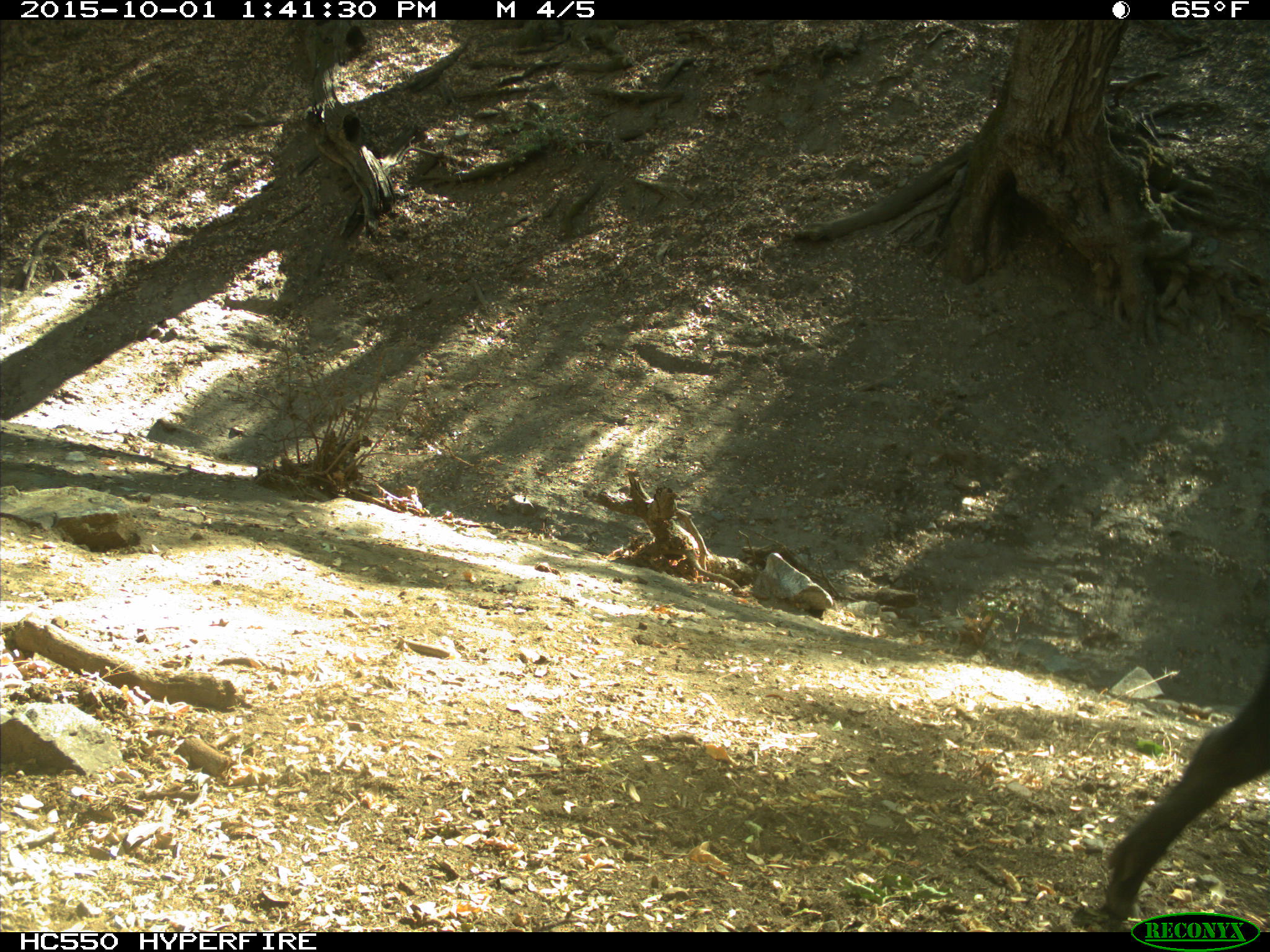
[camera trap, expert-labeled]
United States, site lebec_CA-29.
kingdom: Animalia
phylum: Chordata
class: Mammalia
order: Artiodactyla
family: Suidae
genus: Sus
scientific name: Sus scrofa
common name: wild boar